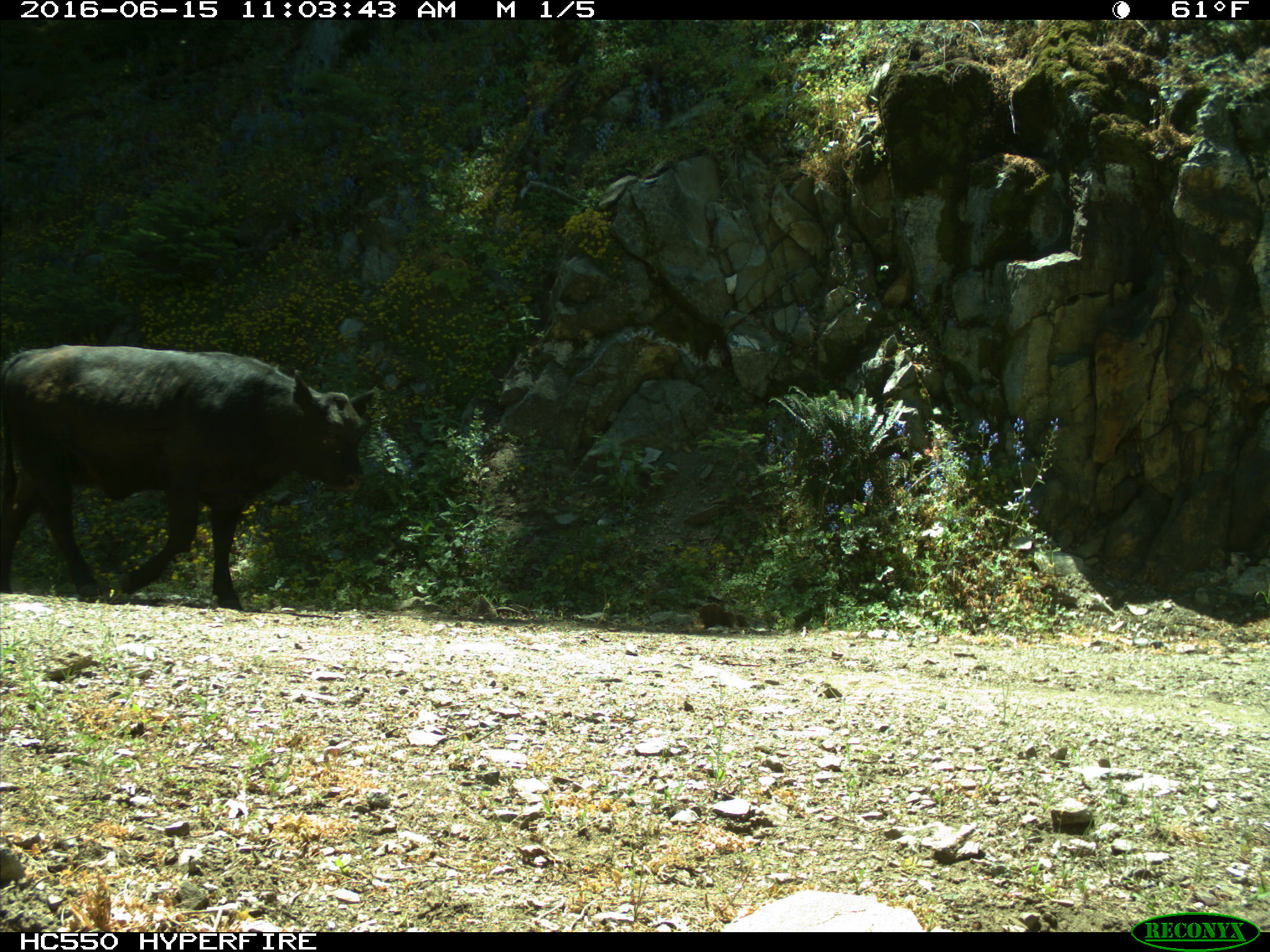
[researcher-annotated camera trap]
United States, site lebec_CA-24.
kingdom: Animalia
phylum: Chordata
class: Mammalia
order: Artiodactyla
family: Bovidae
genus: Bos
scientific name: Bos taurus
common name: domestic cow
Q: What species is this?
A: Bos taurus (domestic cow).